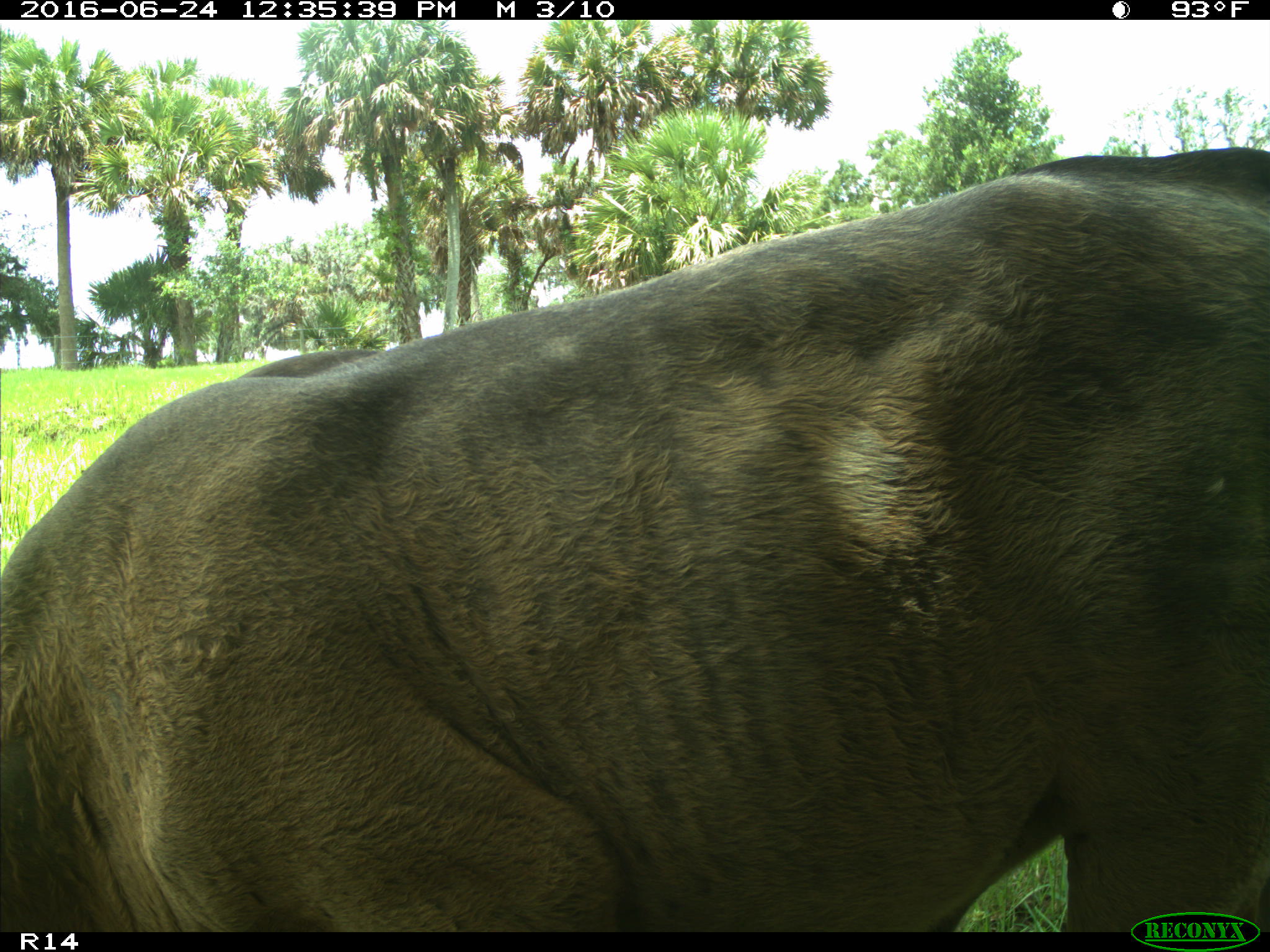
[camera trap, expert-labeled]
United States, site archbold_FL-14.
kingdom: Animalia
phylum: Chordata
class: Mammalia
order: Artiodactyla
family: Bovidae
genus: Bos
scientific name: Bos taurus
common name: domestic cow